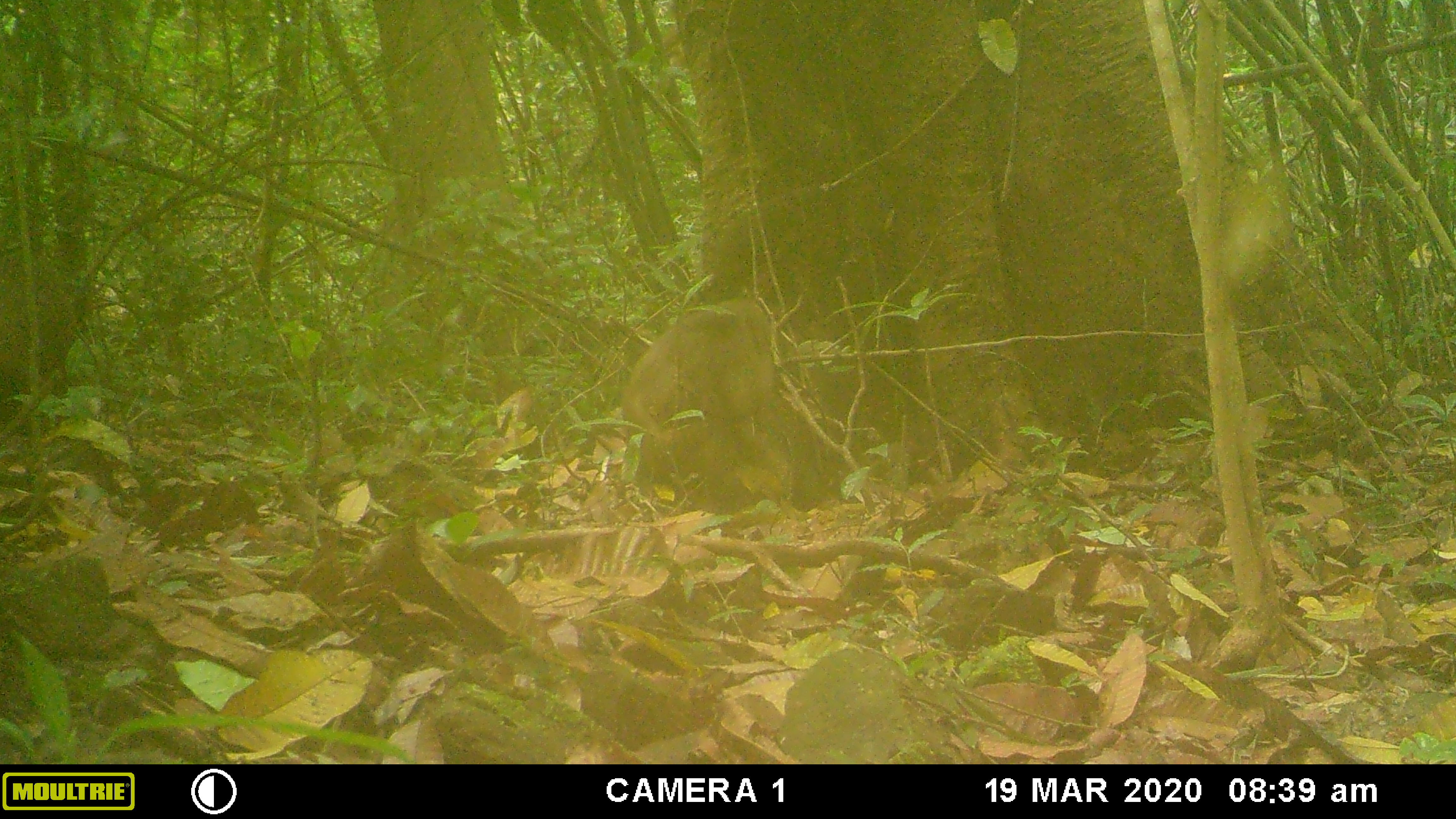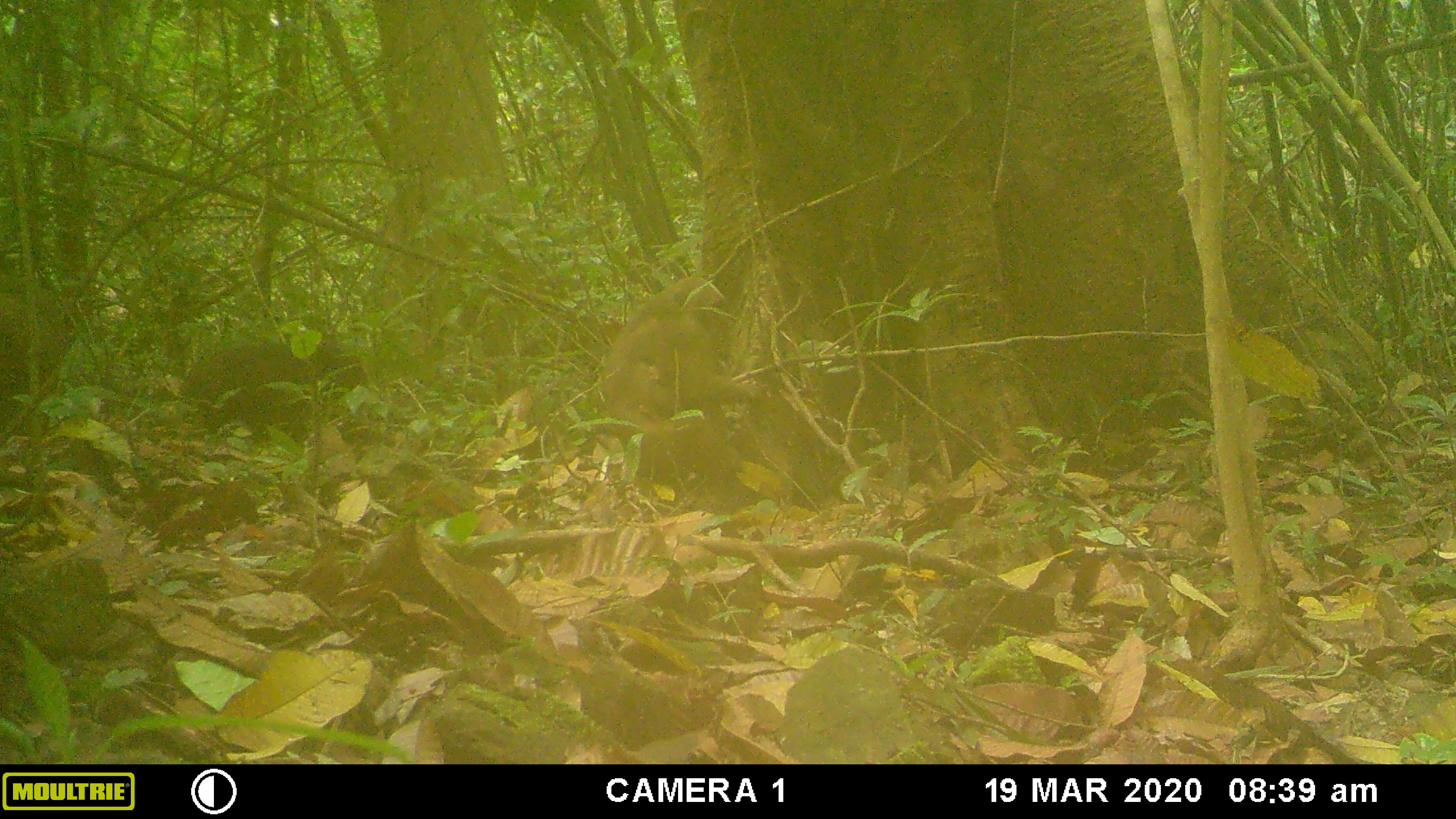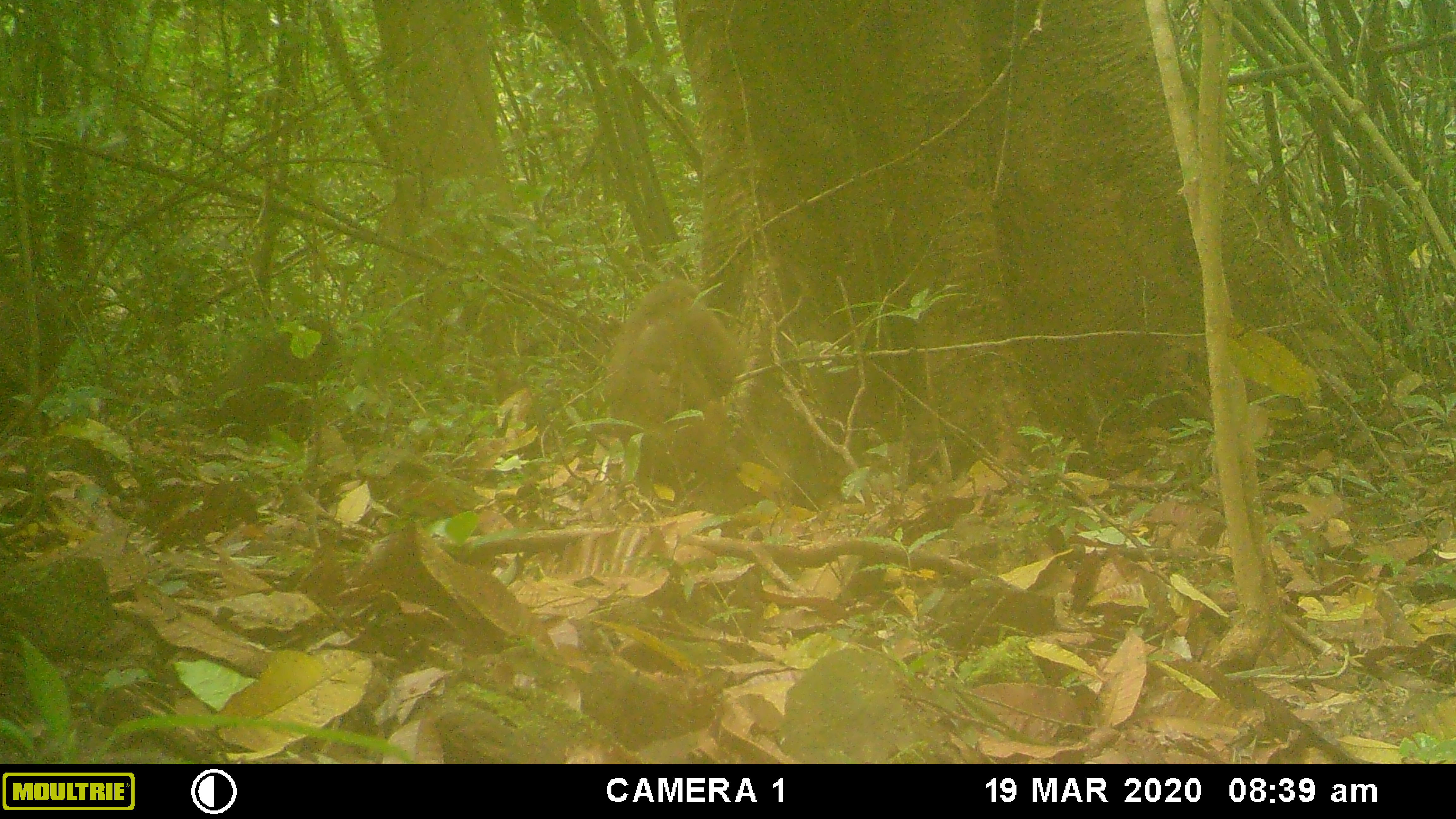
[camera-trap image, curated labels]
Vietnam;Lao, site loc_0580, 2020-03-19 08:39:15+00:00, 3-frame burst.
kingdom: Animalia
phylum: Chordata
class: Mammalia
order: Primates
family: Cercopithecidae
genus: Macaca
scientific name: Macaca arctoides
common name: stump-tailed macaque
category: stump tailed macaque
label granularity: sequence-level